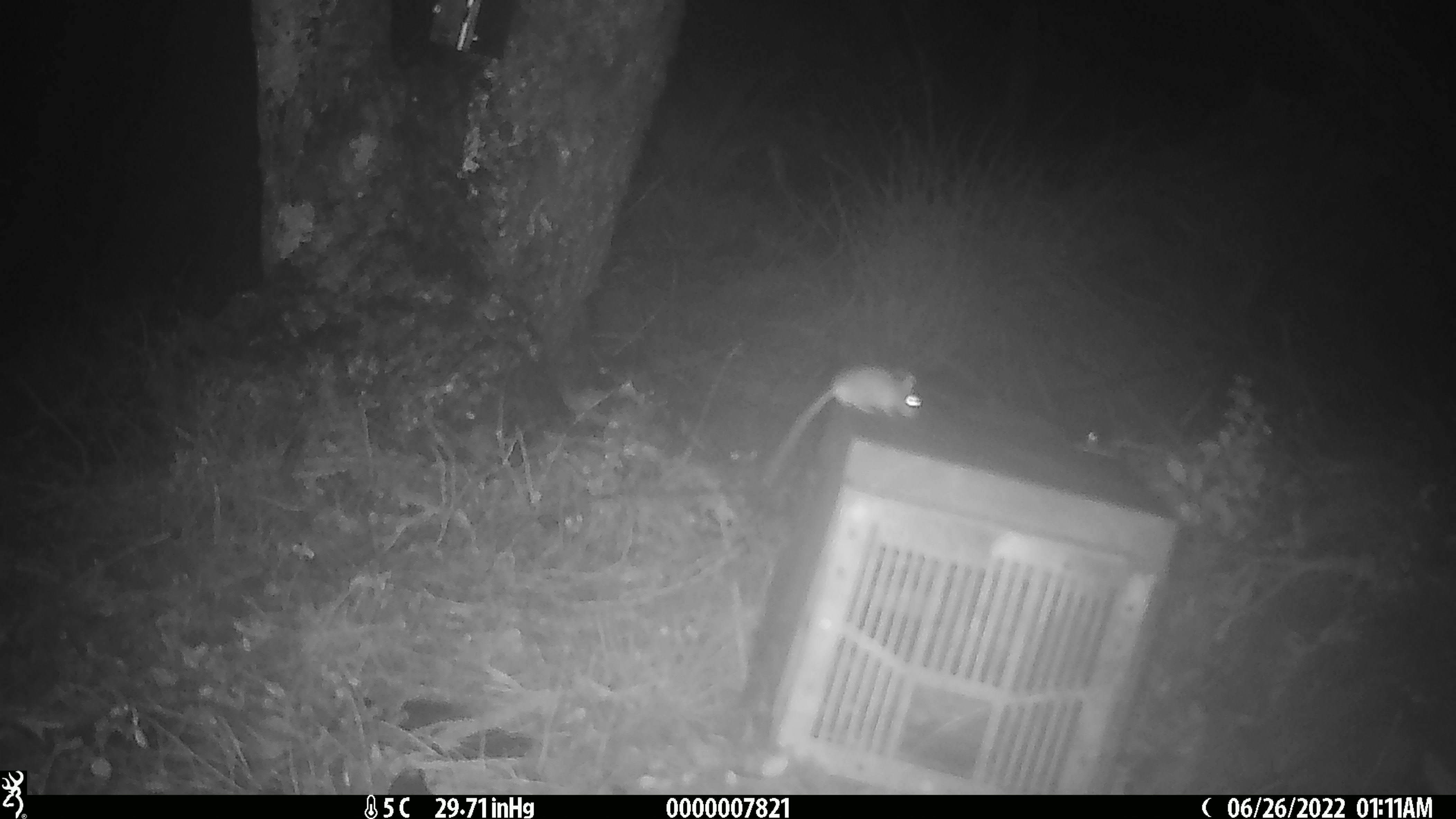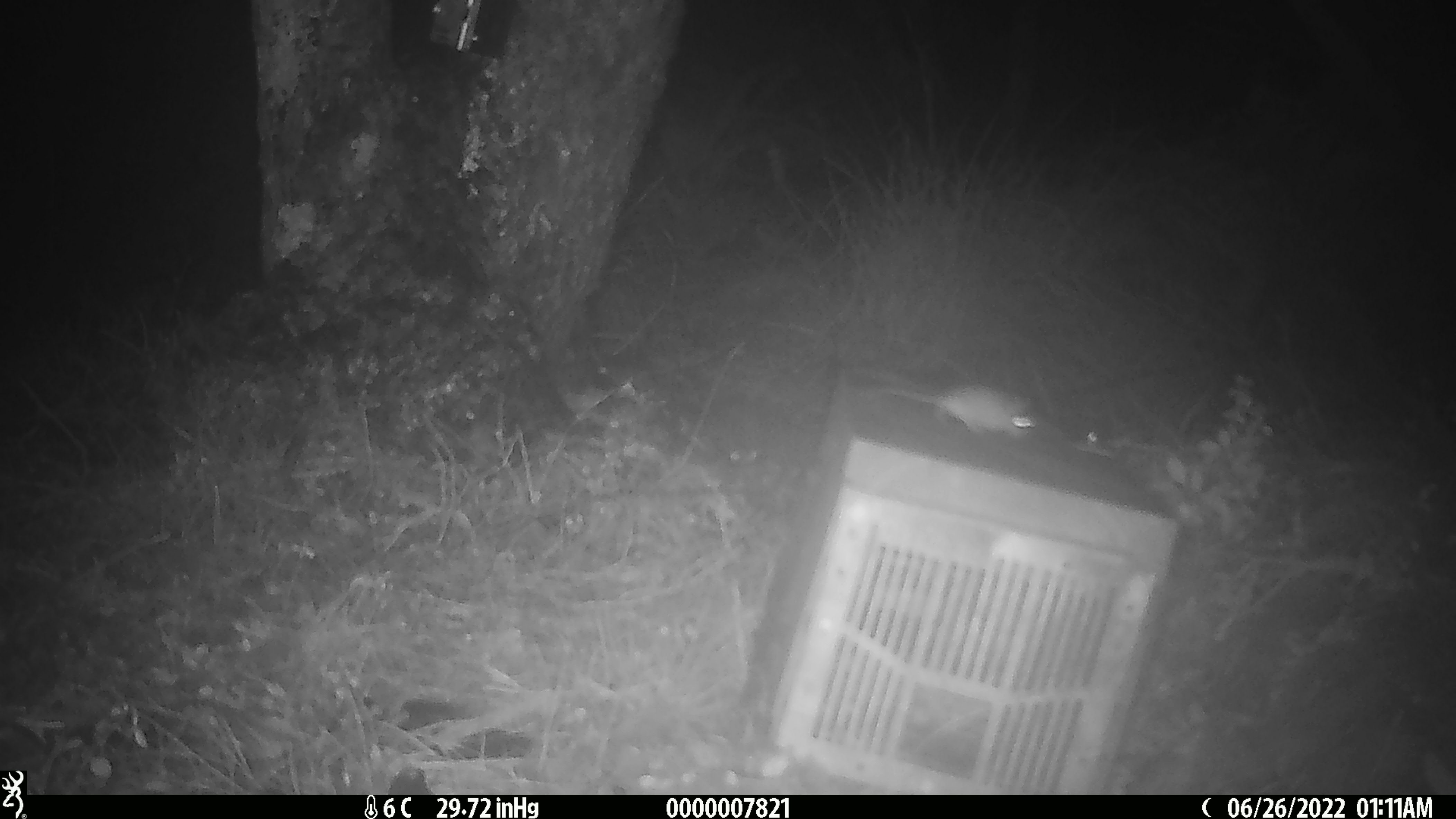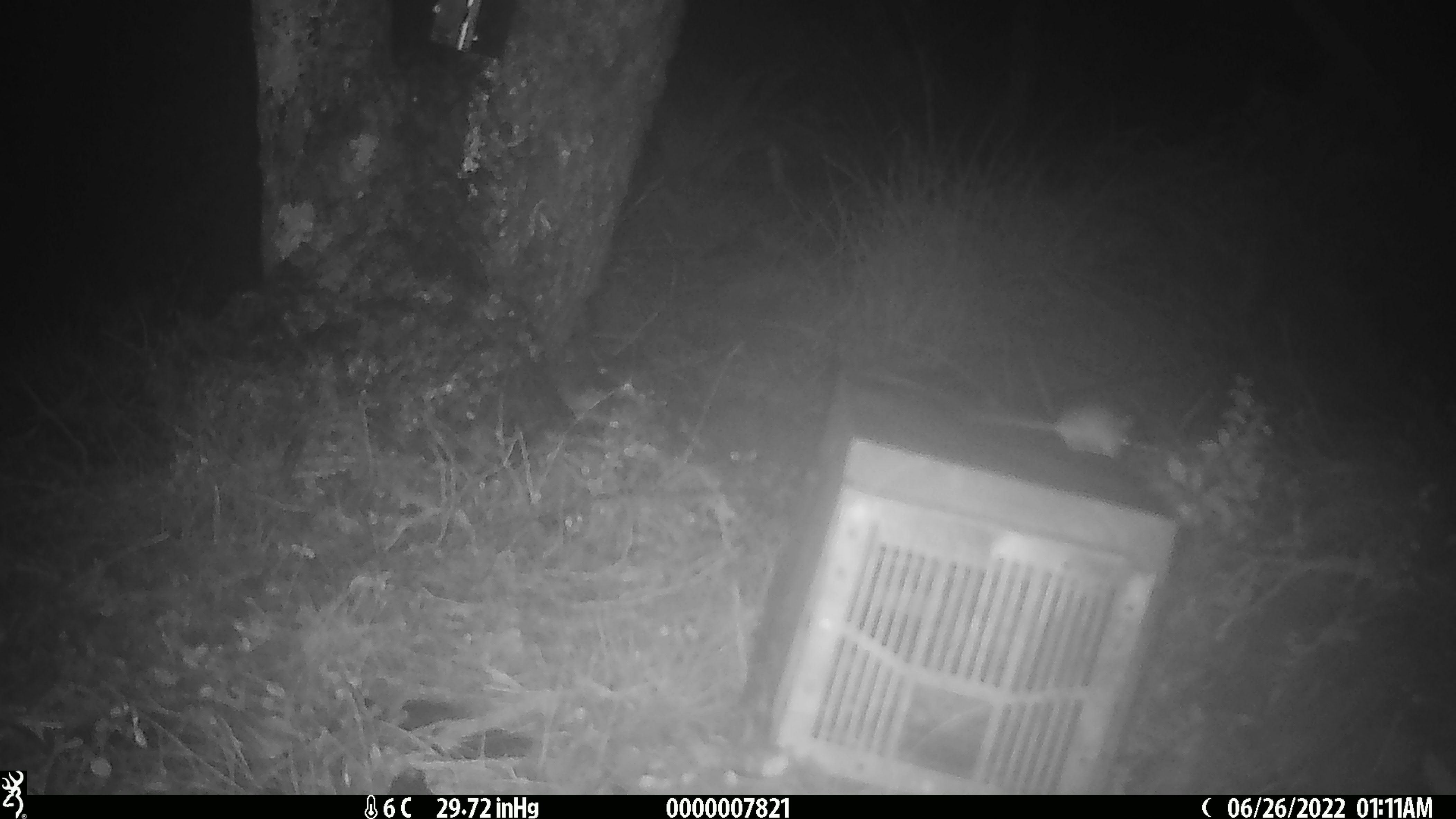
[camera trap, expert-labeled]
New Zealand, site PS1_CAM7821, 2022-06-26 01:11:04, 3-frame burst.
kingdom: Animalia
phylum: Chordata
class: Mammalia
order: Rodentia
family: Muridae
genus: Mus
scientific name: Mus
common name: mouse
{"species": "mouse (Mus)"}